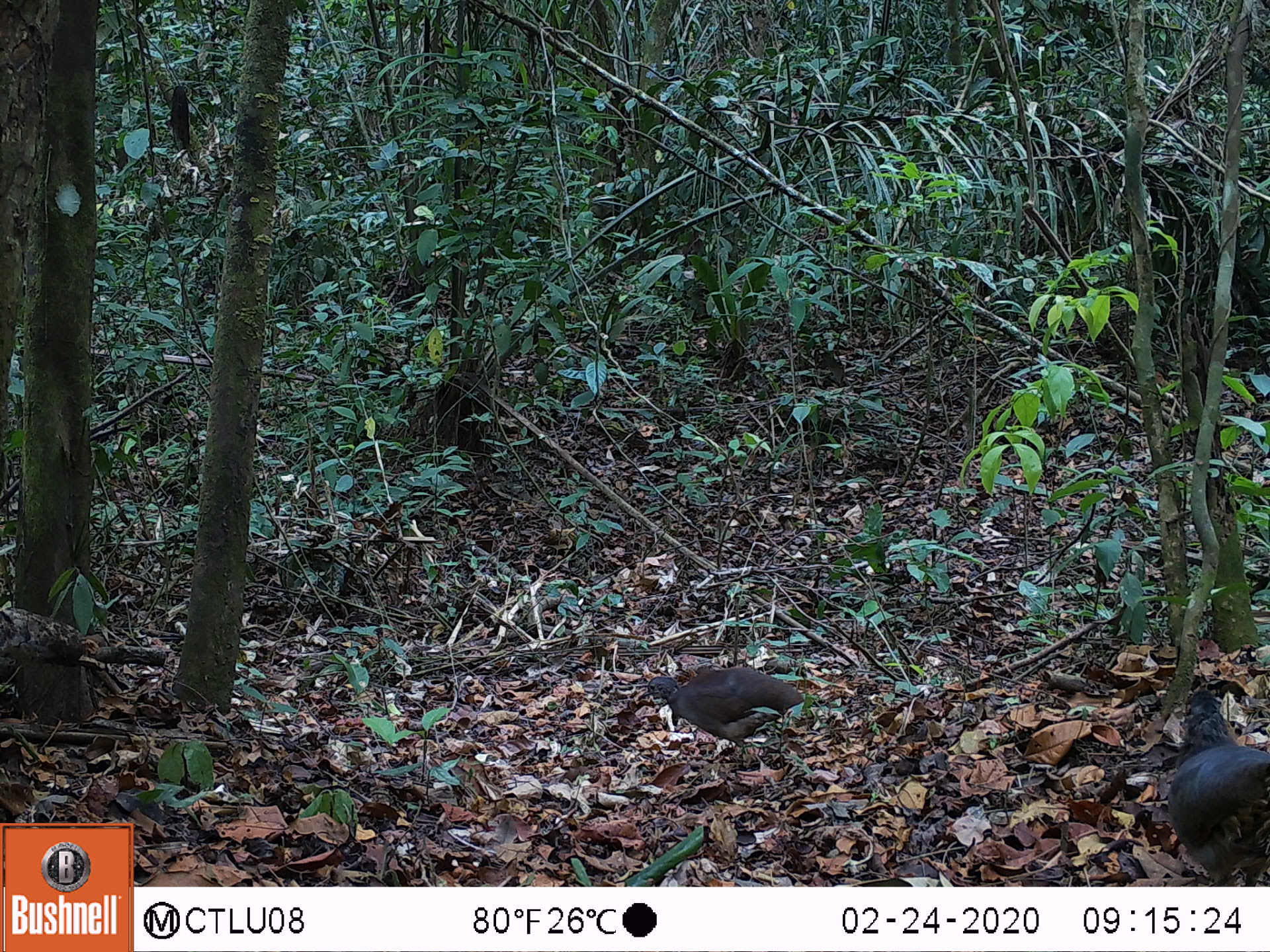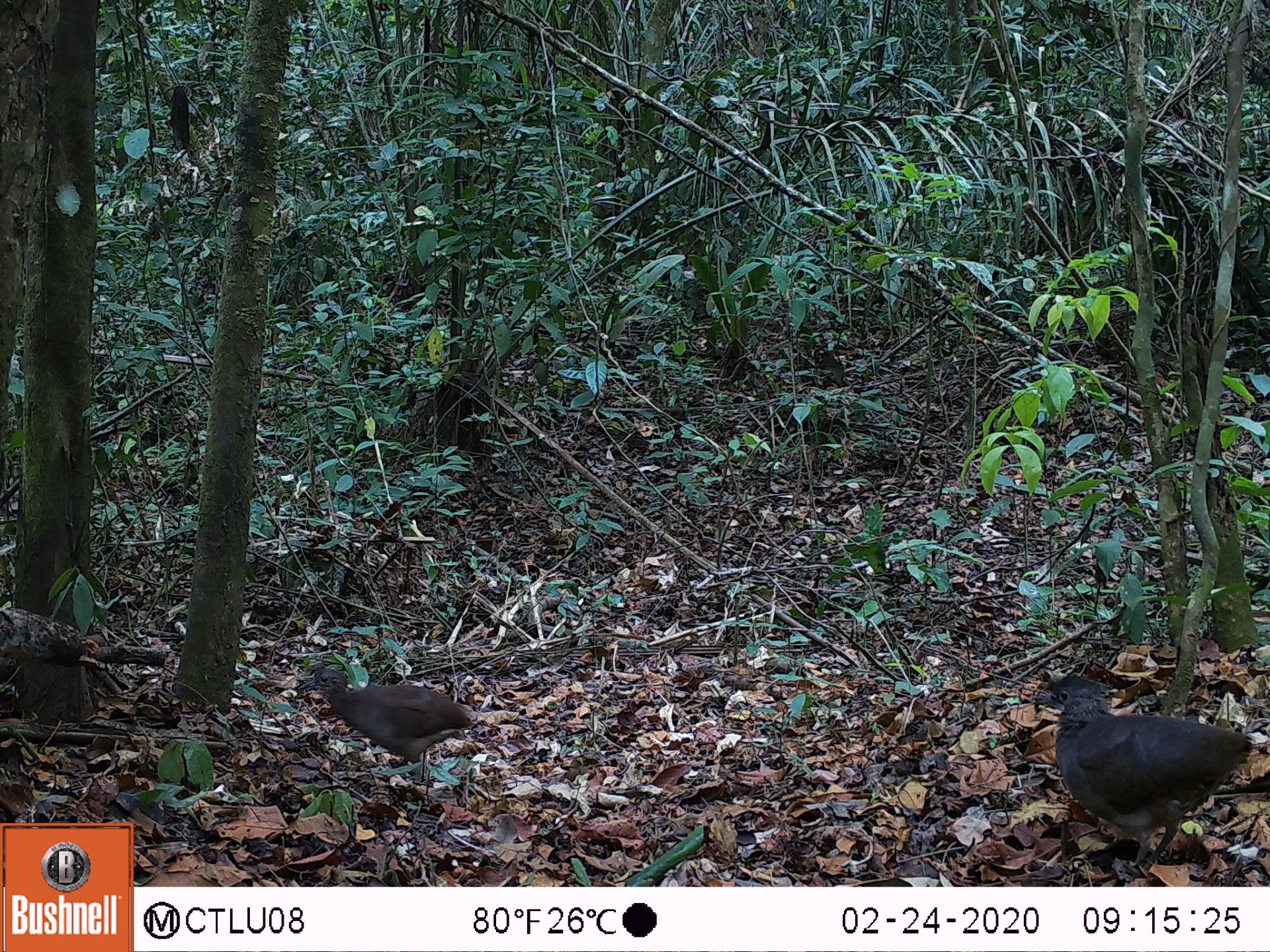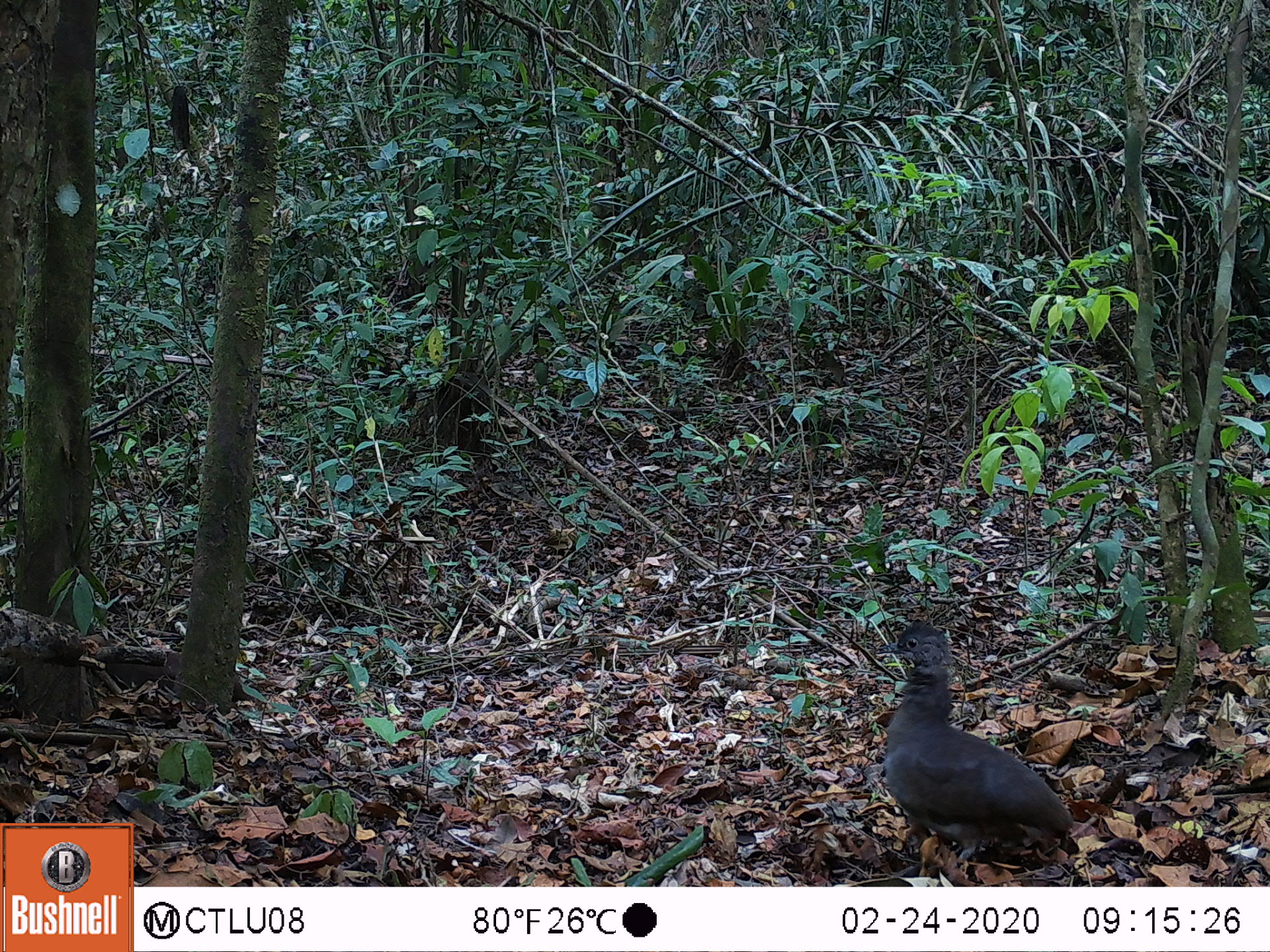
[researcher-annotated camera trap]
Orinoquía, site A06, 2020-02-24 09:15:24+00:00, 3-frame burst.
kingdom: Animalia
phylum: Chordata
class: Aves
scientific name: Aves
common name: bird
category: unknown bird